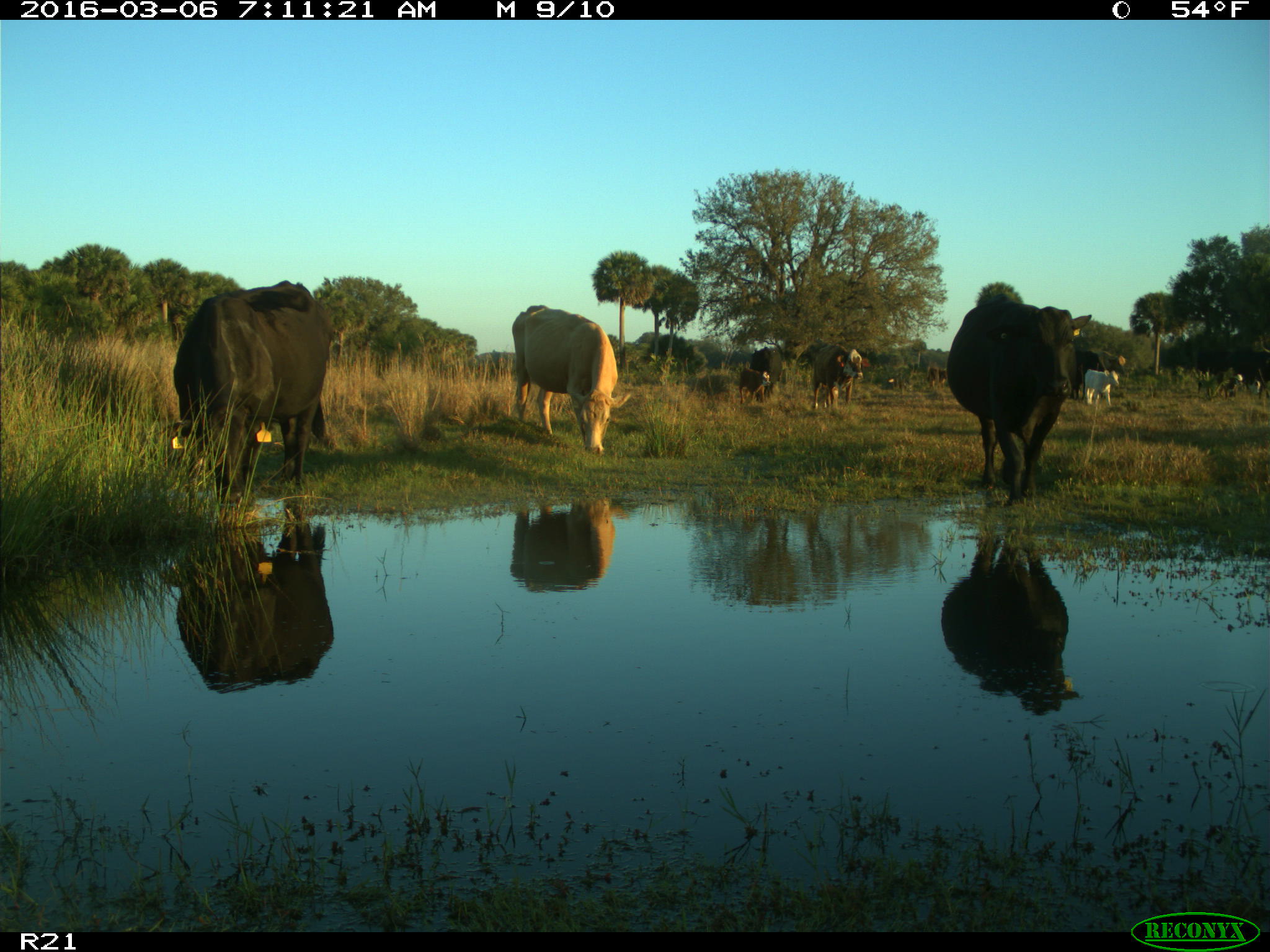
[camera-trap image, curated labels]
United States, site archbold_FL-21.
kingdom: Animalia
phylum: Chordata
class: Mammalia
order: Artiodactyla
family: Bovidae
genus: Bos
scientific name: Bos taurus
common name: domestic cow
Bos taurus (domestic cow).